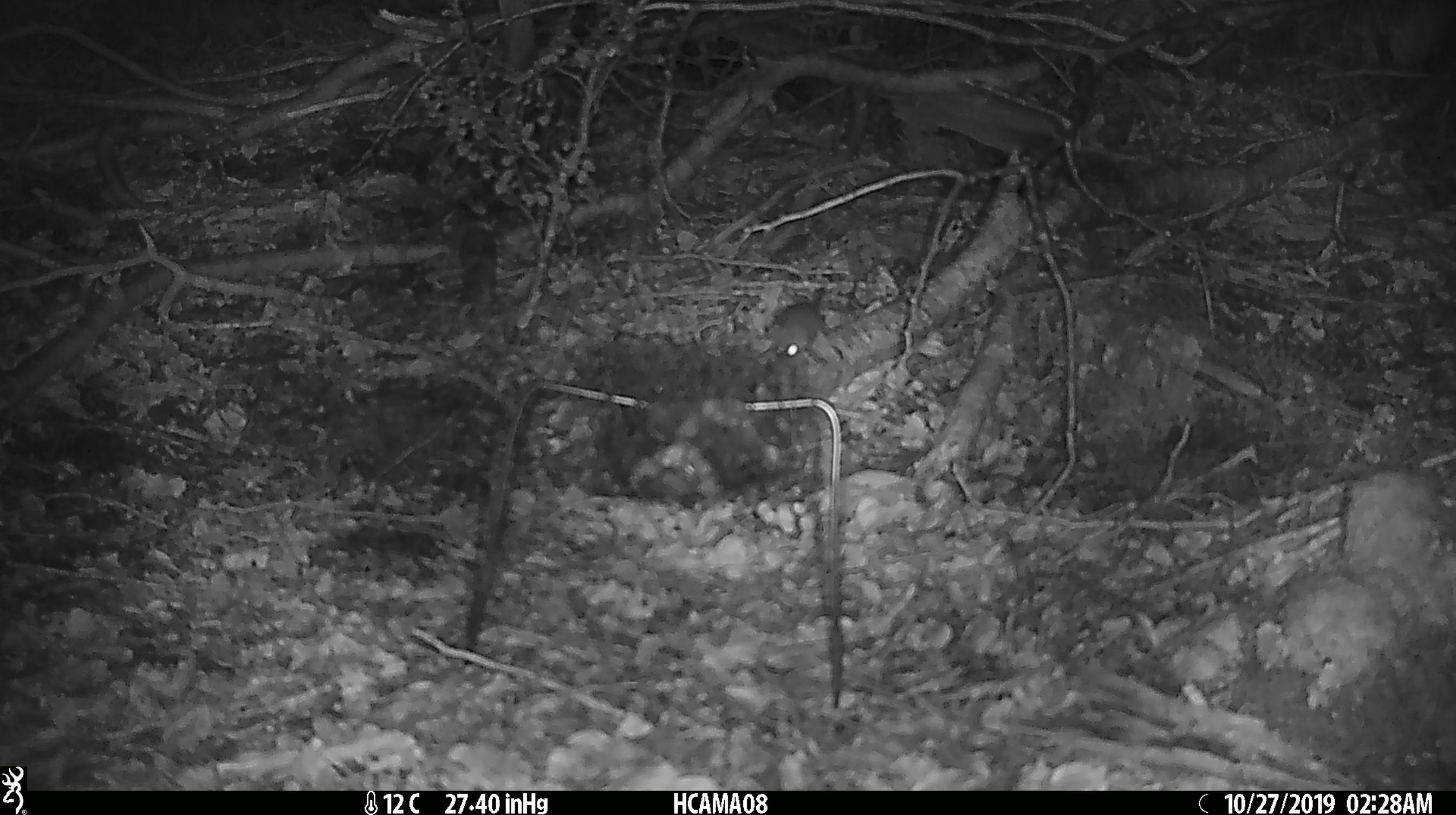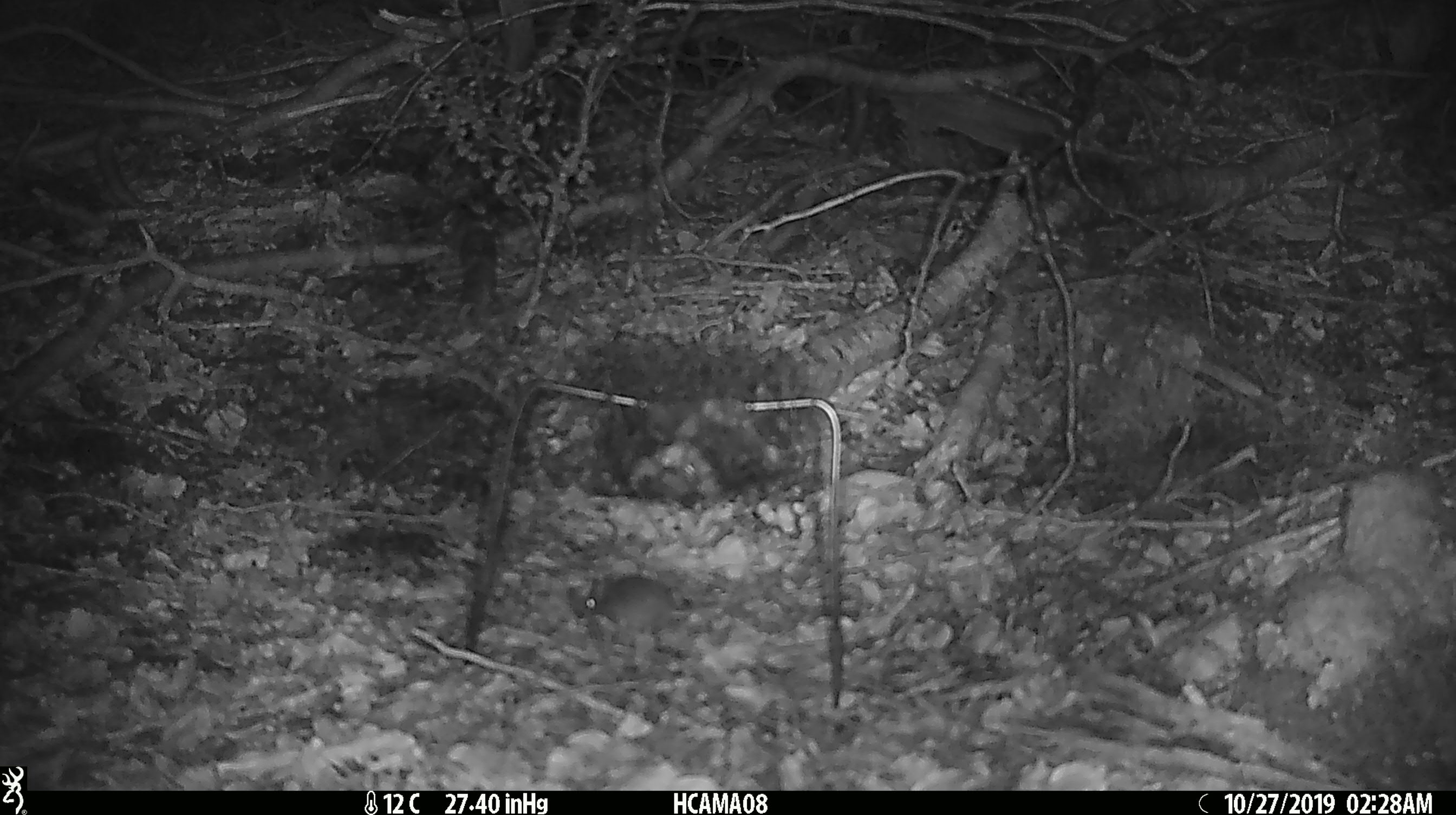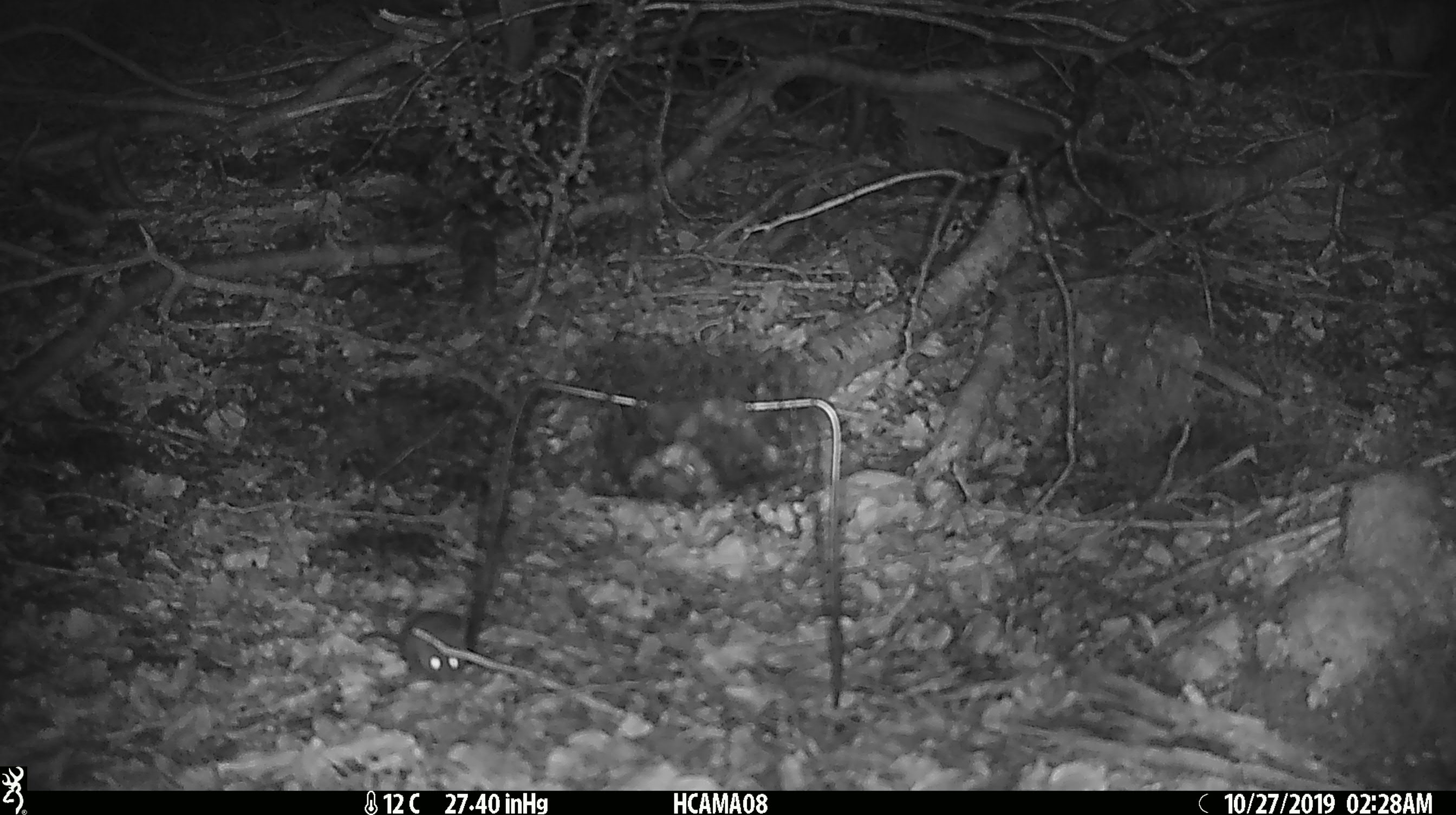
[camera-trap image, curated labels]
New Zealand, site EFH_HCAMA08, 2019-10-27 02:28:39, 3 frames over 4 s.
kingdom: Animalia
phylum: Chordata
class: Mammalia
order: Rodentia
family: Muridae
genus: Mus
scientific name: Mus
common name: mouse